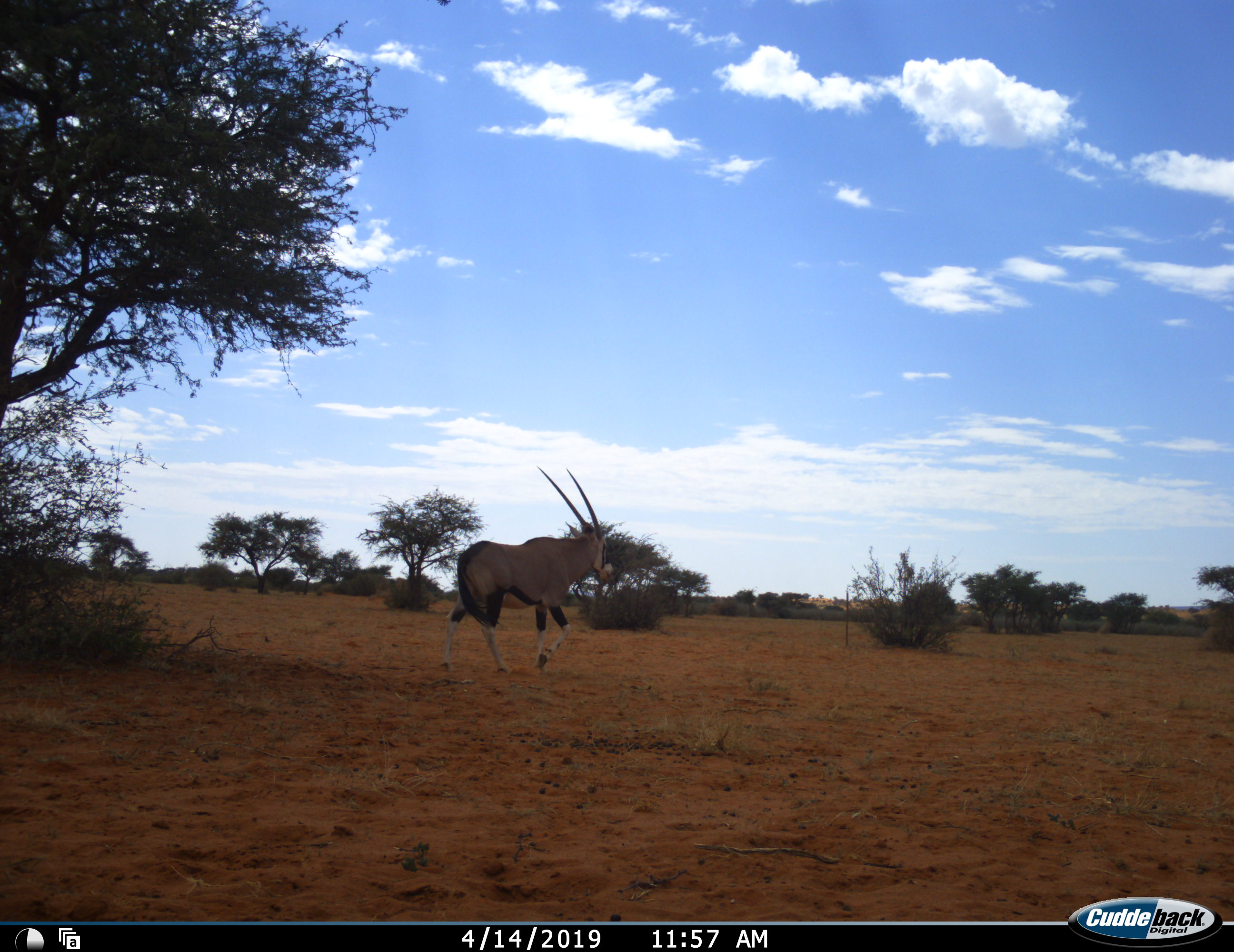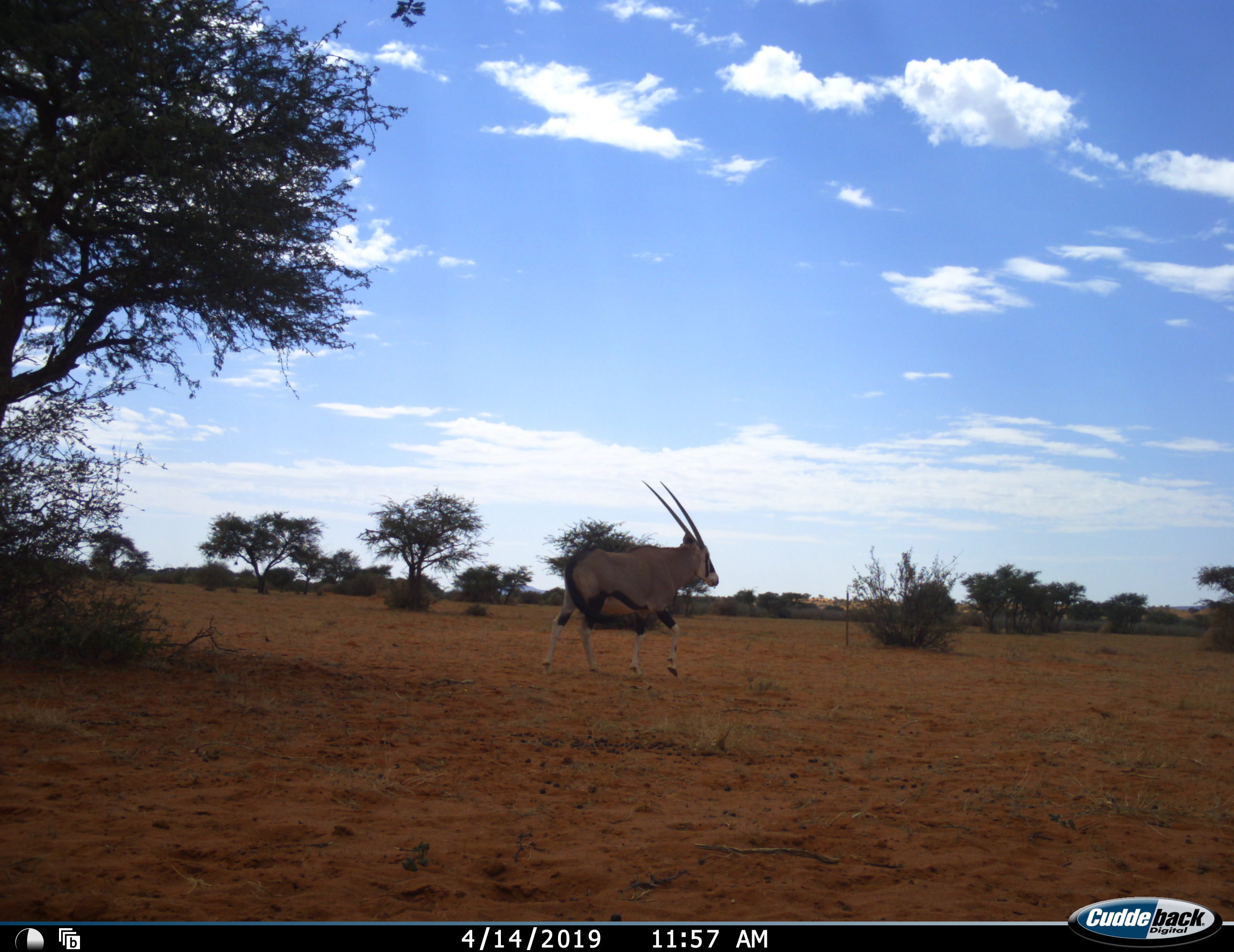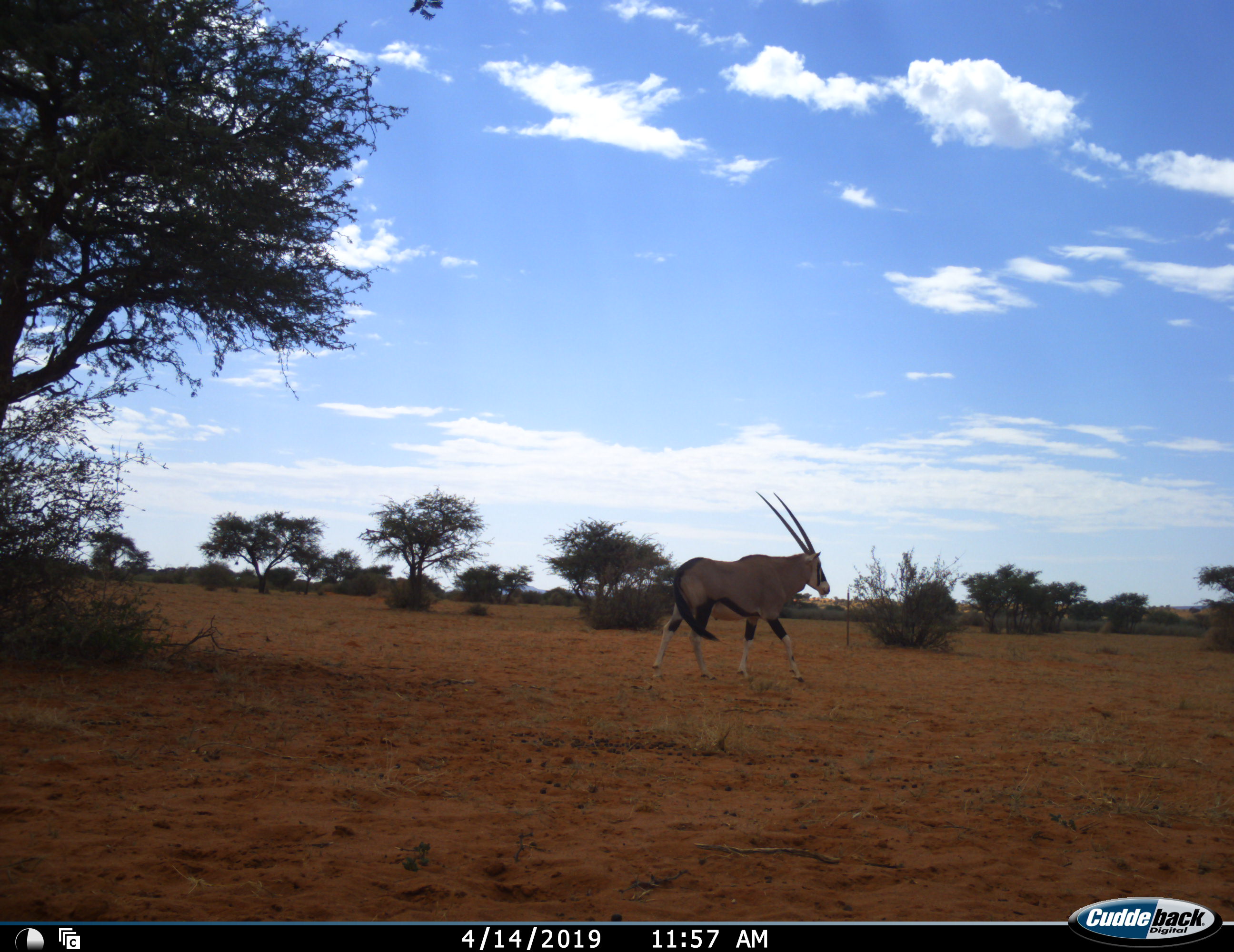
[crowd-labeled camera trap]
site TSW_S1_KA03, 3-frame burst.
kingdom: Animalia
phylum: Chordata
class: Mammalia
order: Artiodactyla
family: Bovidae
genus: Oryx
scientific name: Oryx gazella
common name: gemsbok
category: oryx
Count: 1.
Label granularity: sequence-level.